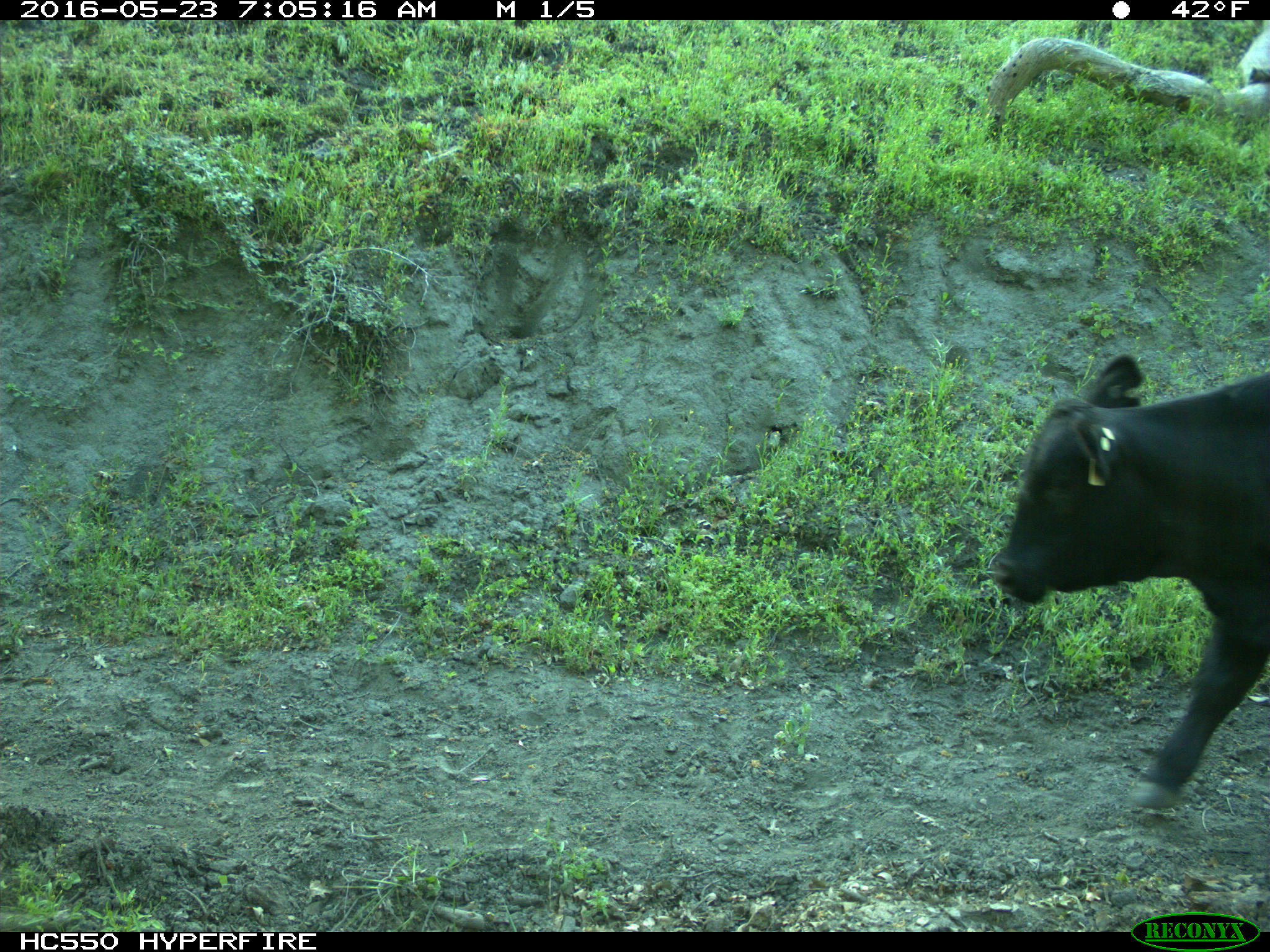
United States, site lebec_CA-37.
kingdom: Animalia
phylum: Chordata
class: Mammalia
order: Artiodactyla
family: Bovidae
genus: Bos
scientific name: Bos taurus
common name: domestic cow